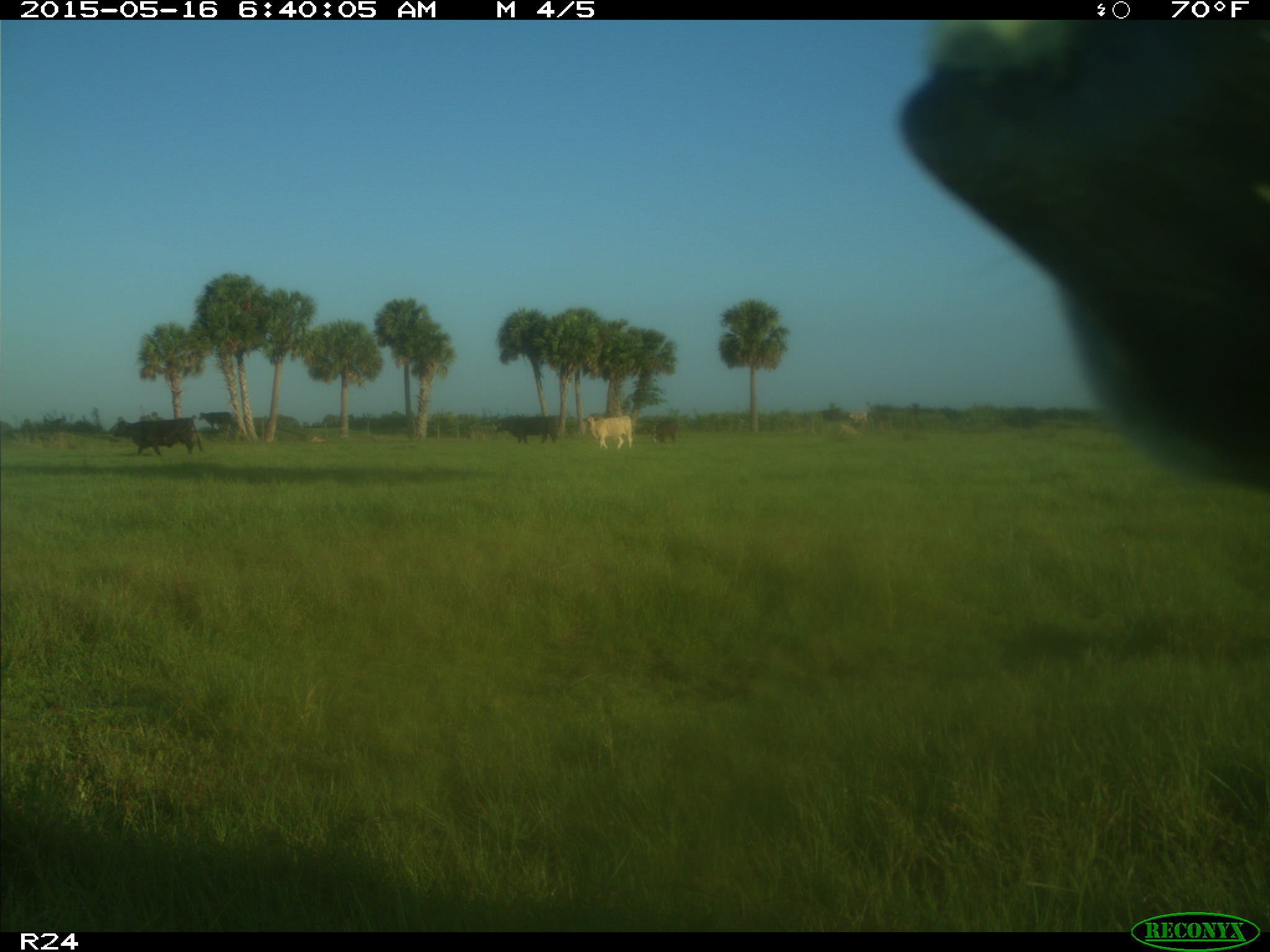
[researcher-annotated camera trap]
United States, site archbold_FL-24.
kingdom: Animalia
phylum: Chordata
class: Mammalia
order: Artiodactyla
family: Bovidae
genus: Bos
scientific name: Bos taurus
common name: domestic cow